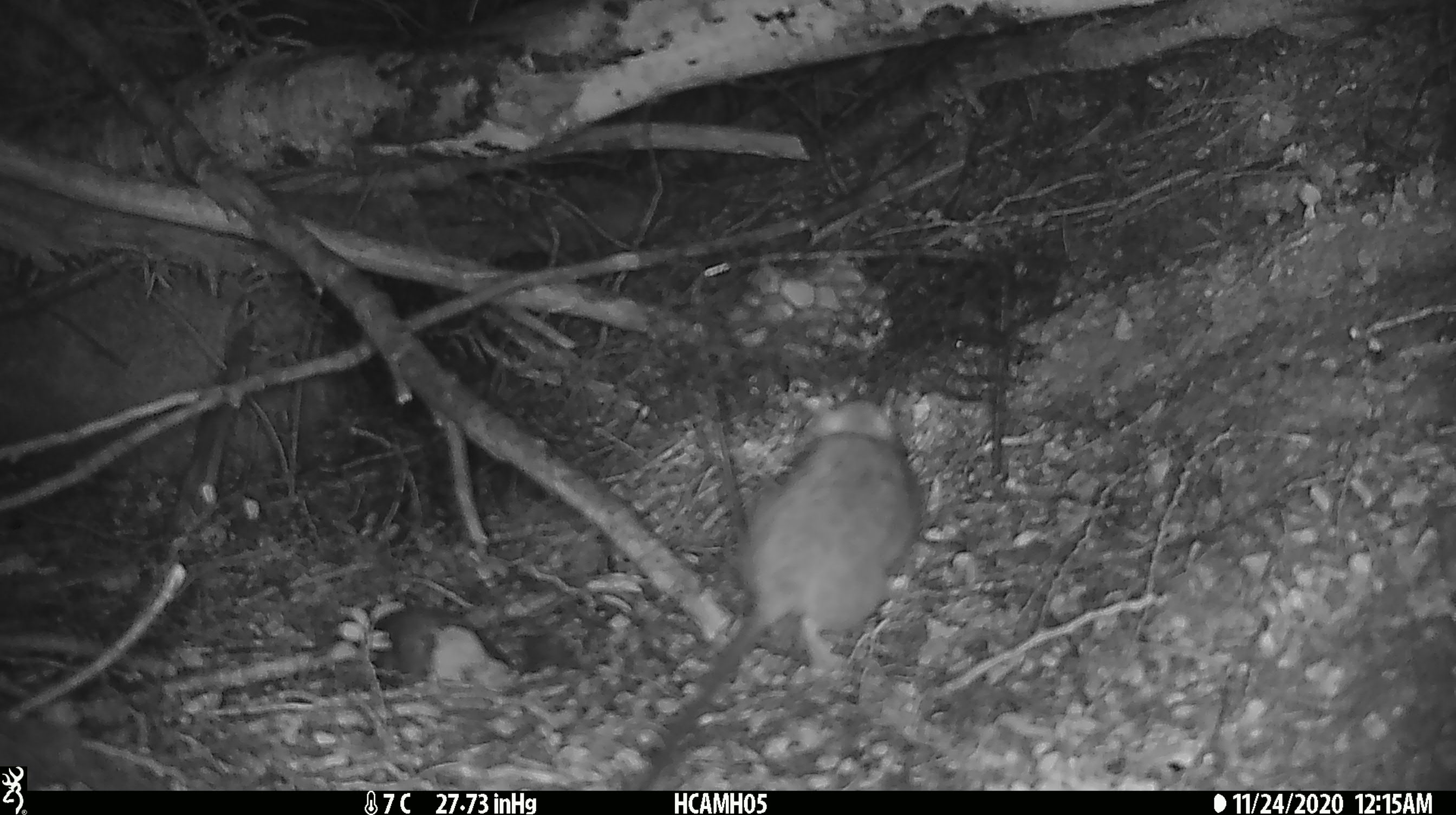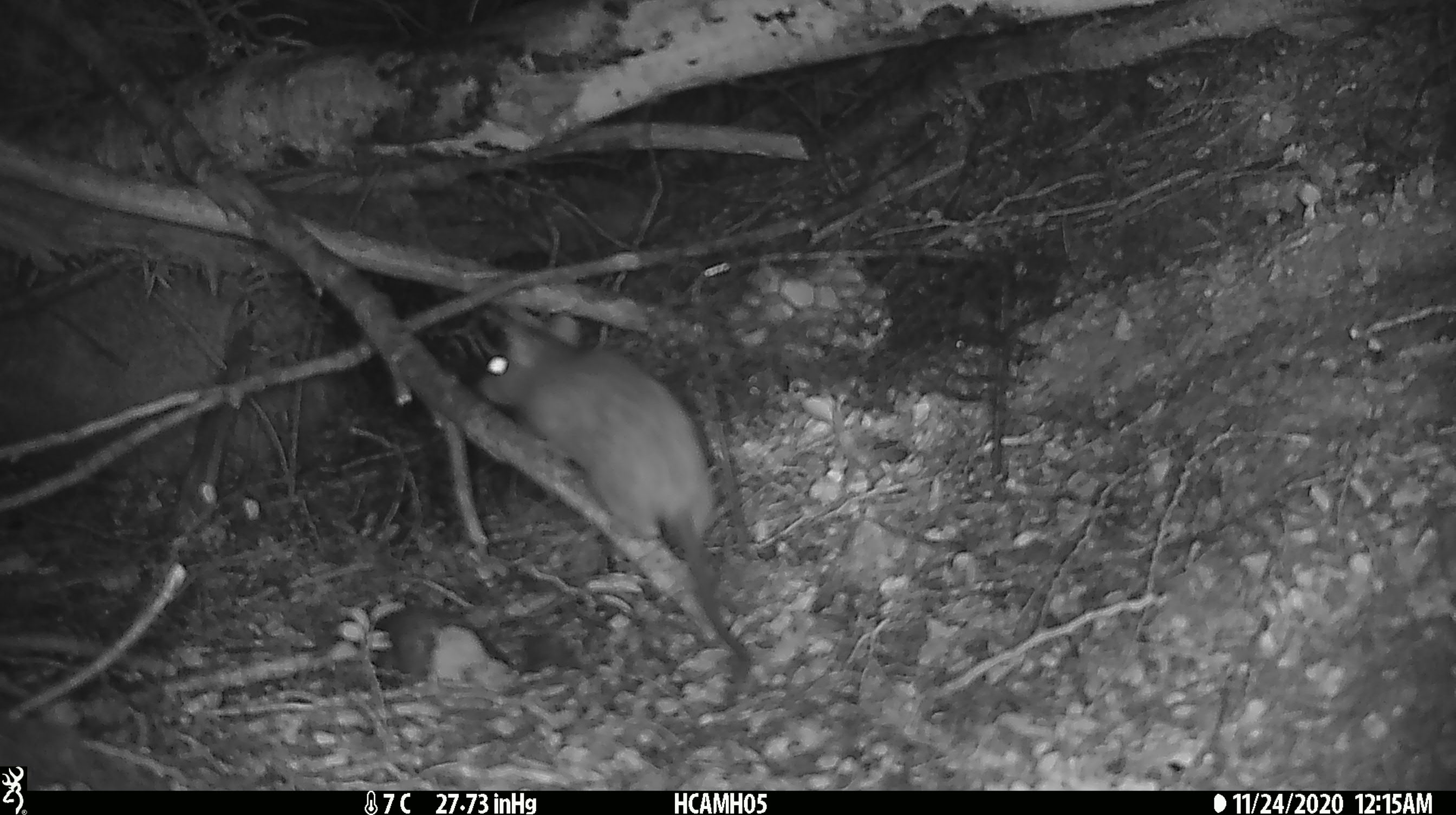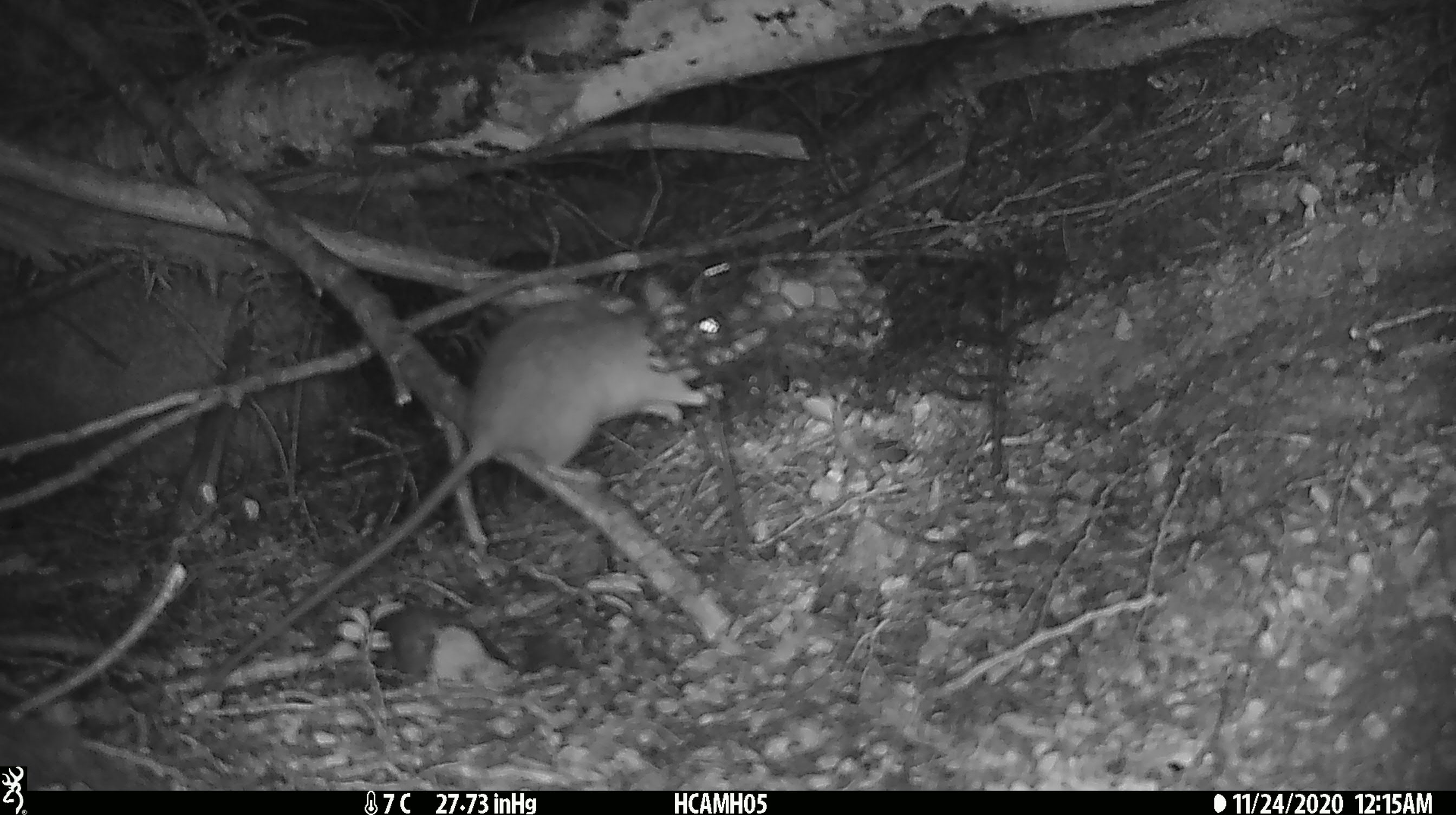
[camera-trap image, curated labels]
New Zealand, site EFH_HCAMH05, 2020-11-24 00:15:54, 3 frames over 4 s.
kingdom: Animalia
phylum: Chordata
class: Mammalia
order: Rodentia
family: Muridae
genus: Rattus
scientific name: Rattus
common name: rat